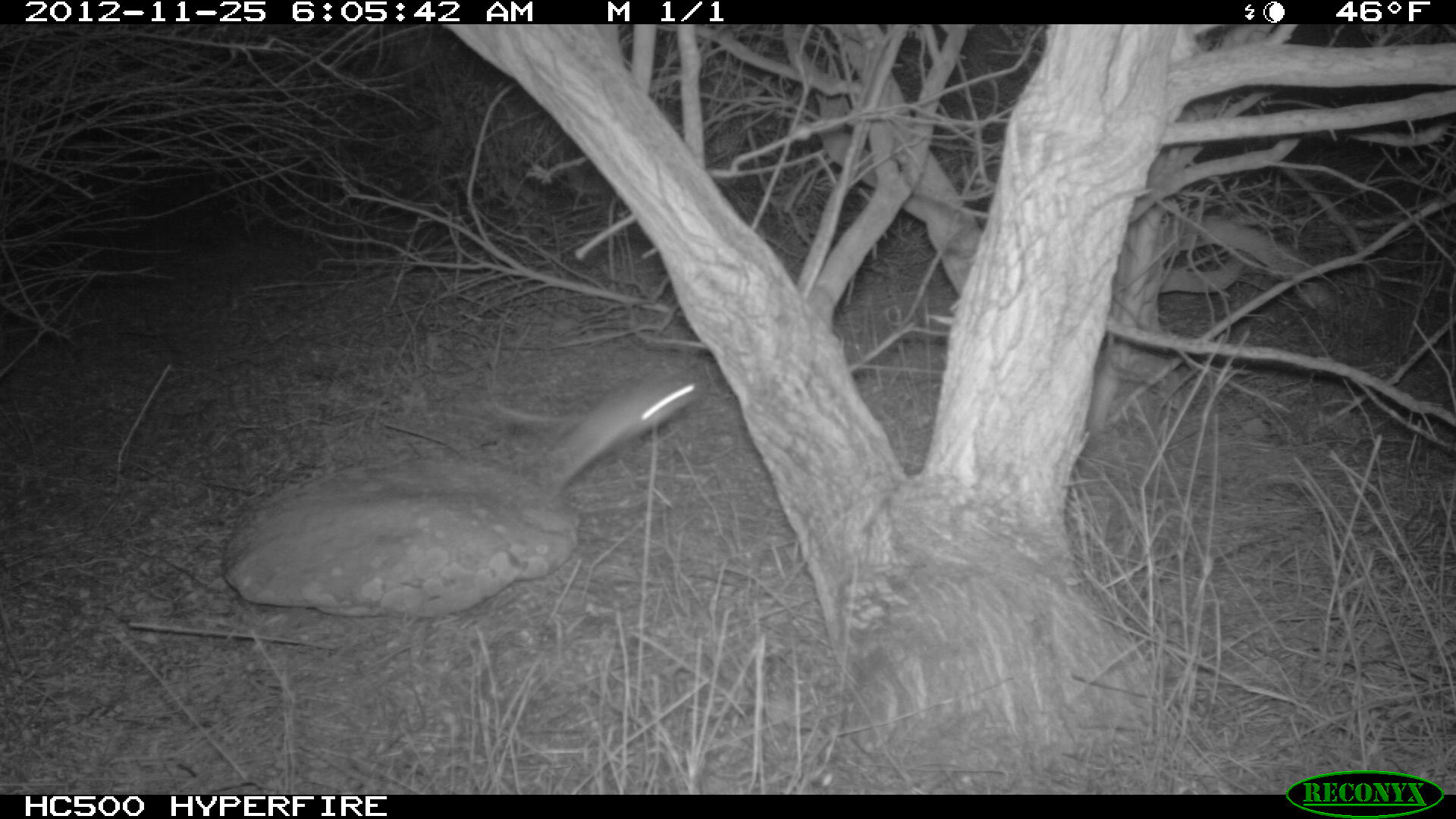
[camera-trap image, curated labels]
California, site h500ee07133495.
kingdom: Animalia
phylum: Chordata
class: Mammalia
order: Rodentia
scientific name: Rodentia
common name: rodent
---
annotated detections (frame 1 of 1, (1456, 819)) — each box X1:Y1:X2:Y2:
rodent: 484:372:704:500